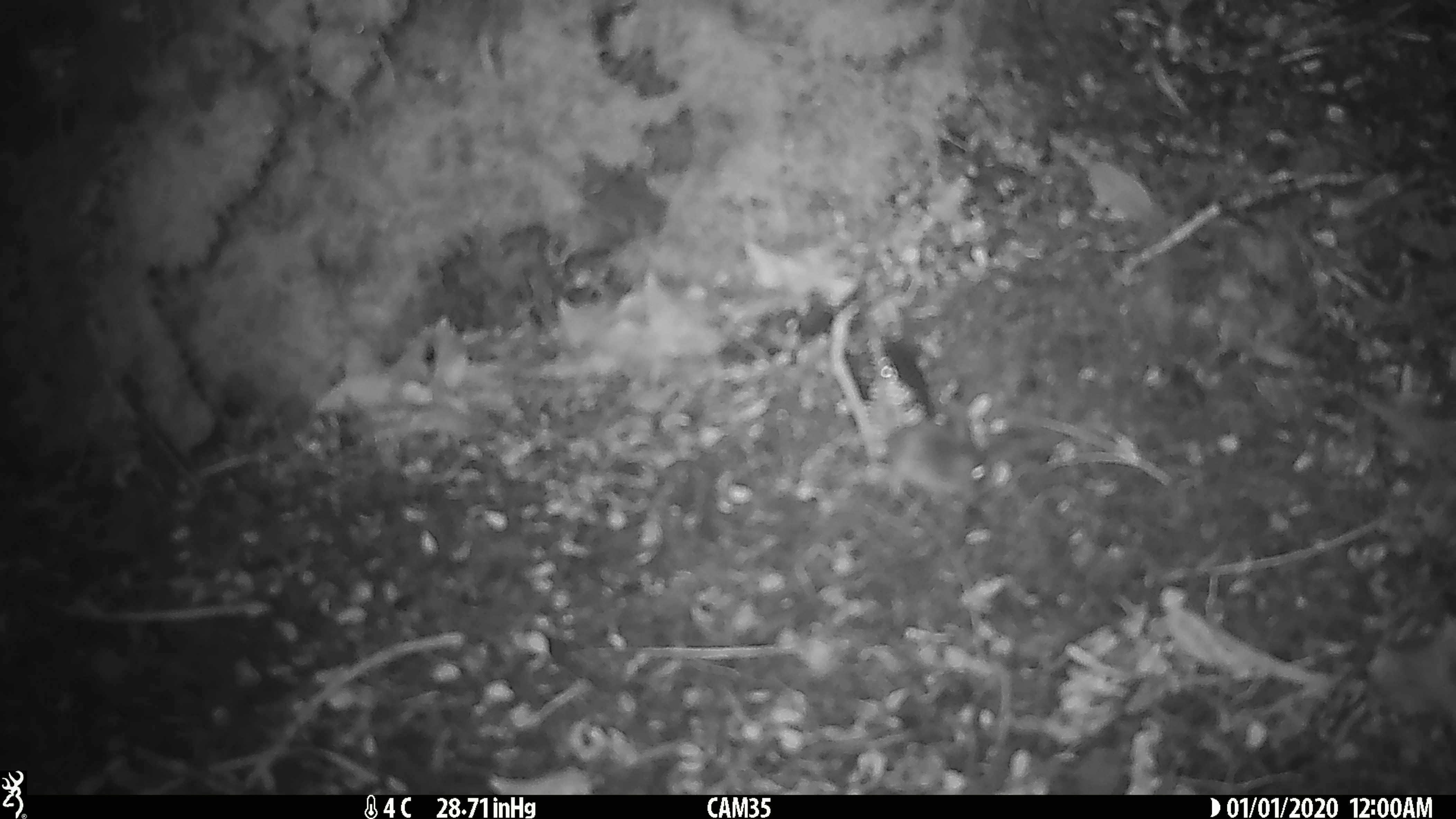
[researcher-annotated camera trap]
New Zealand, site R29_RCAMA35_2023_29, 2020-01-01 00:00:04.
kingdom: Animalia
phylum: Chordata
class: Mammalia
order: Rodentia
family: Muridae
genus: Mus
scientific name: Mus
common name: mouse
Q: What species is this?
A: Mouse (Mus).